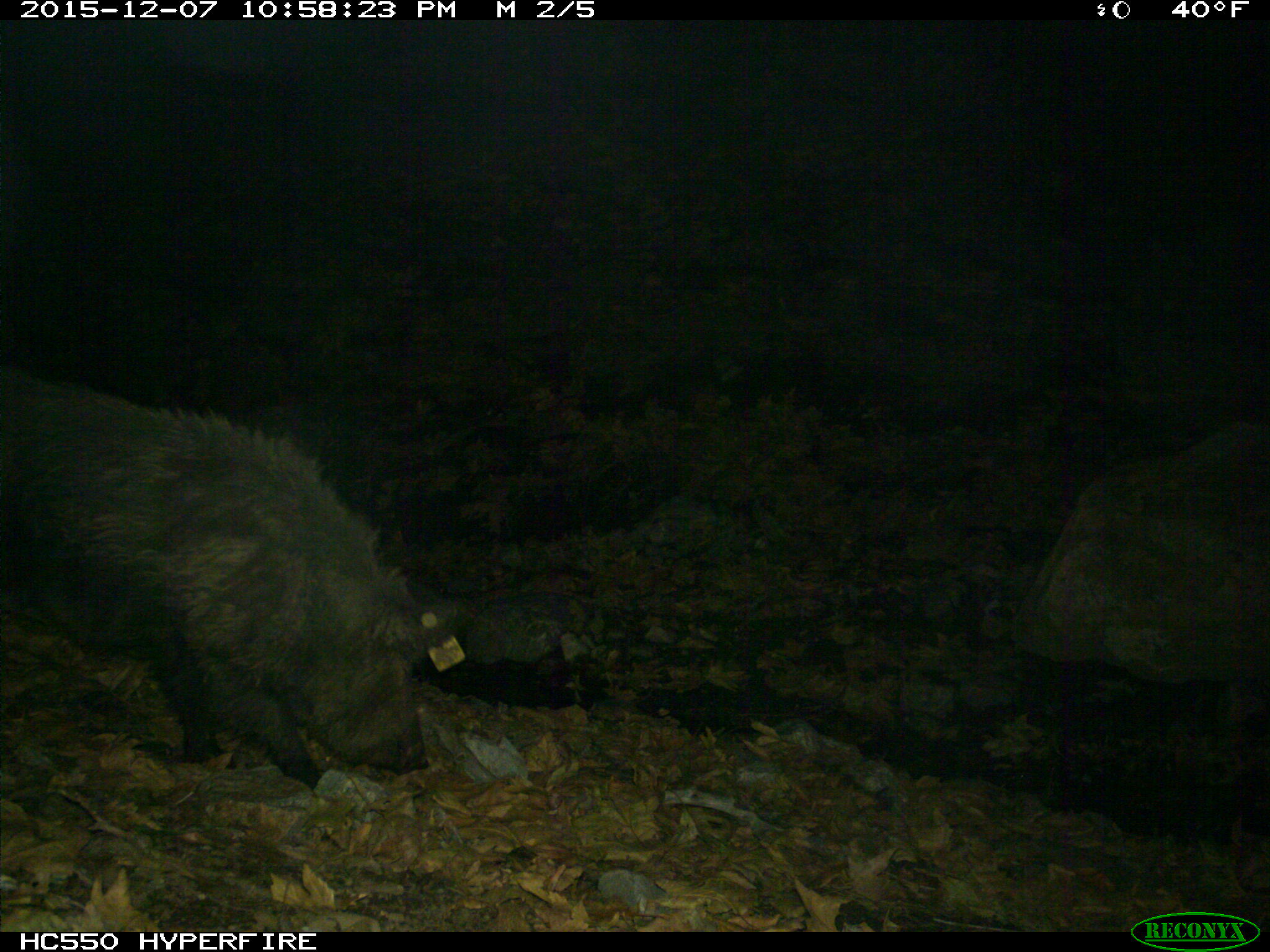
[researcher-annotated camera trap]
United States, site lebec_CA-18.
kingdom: Animalia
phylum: Chordata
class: Mammalia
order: Artiodactyla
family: Suidae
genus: Sus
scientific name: Sus scrofa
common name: wild boar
Sus scrofa (wild boar).